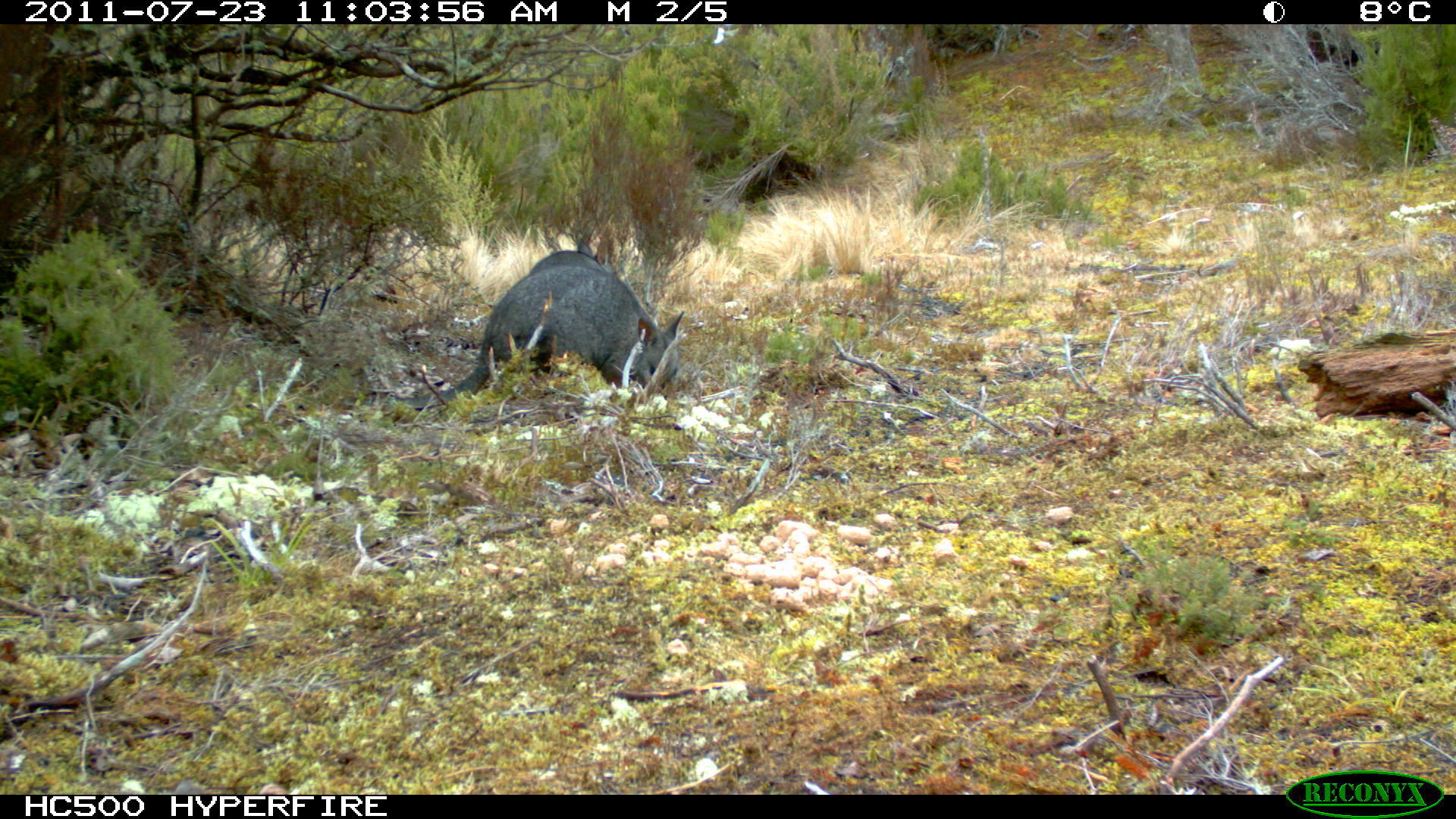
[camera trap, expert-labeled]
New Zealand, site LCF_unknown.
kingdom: Animalia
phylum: Chordata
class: Mammalia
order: Diprotodontia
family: Macropodidae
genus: Notamacropus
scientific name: Notamacropus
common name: wallaby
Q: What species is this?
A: Wallaby (Notamacropus).